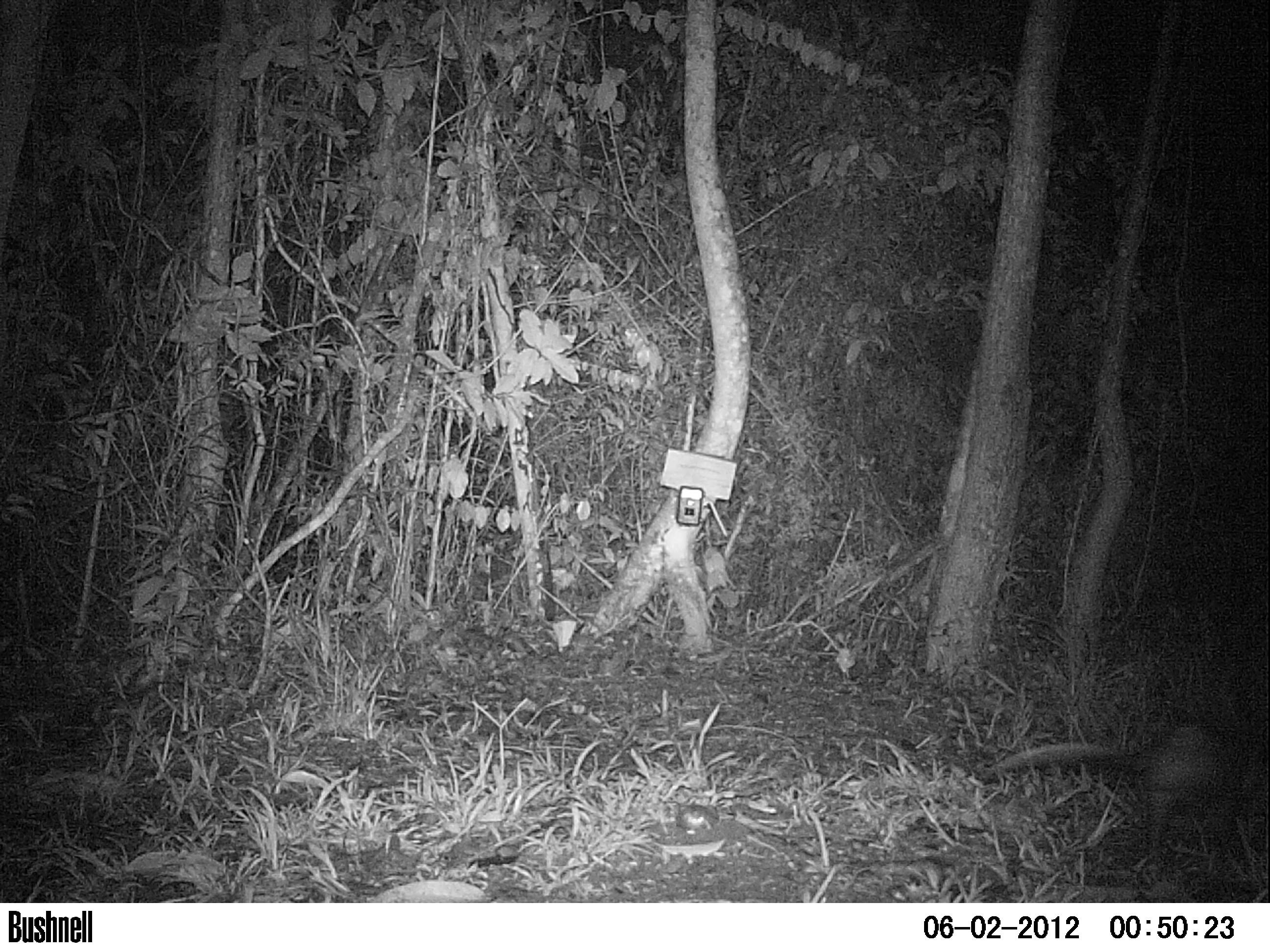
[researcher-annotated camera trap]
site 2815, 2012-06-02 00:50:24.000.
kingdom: Animalia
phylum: Chordata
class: Mammalia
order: Didelphimorphia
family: Didelphidae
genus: Didelphis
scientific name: Didelphis marsupialis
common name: southern opossum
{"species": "Didelphis marsupialis (southern opossum)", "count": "1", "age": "adult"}